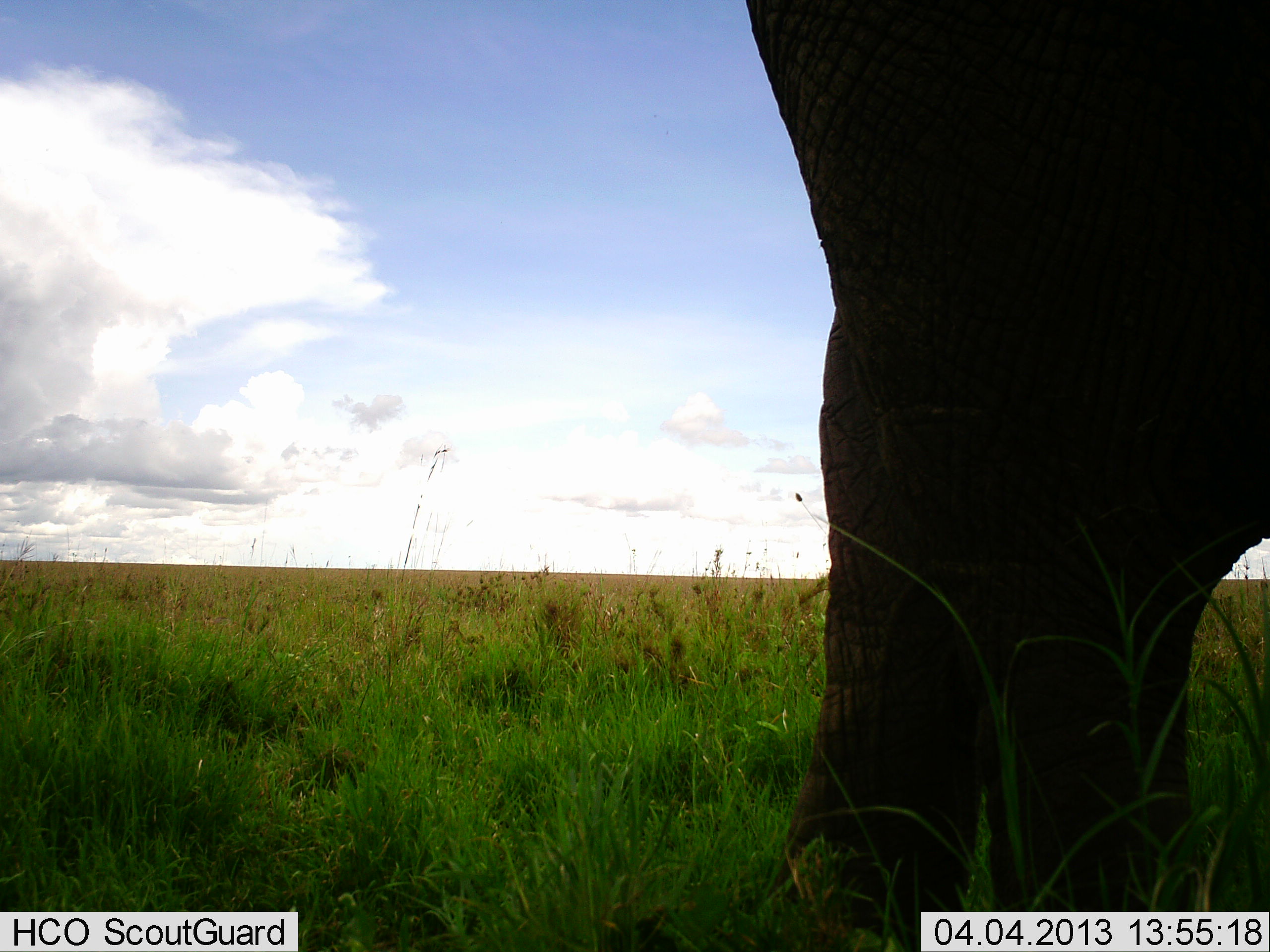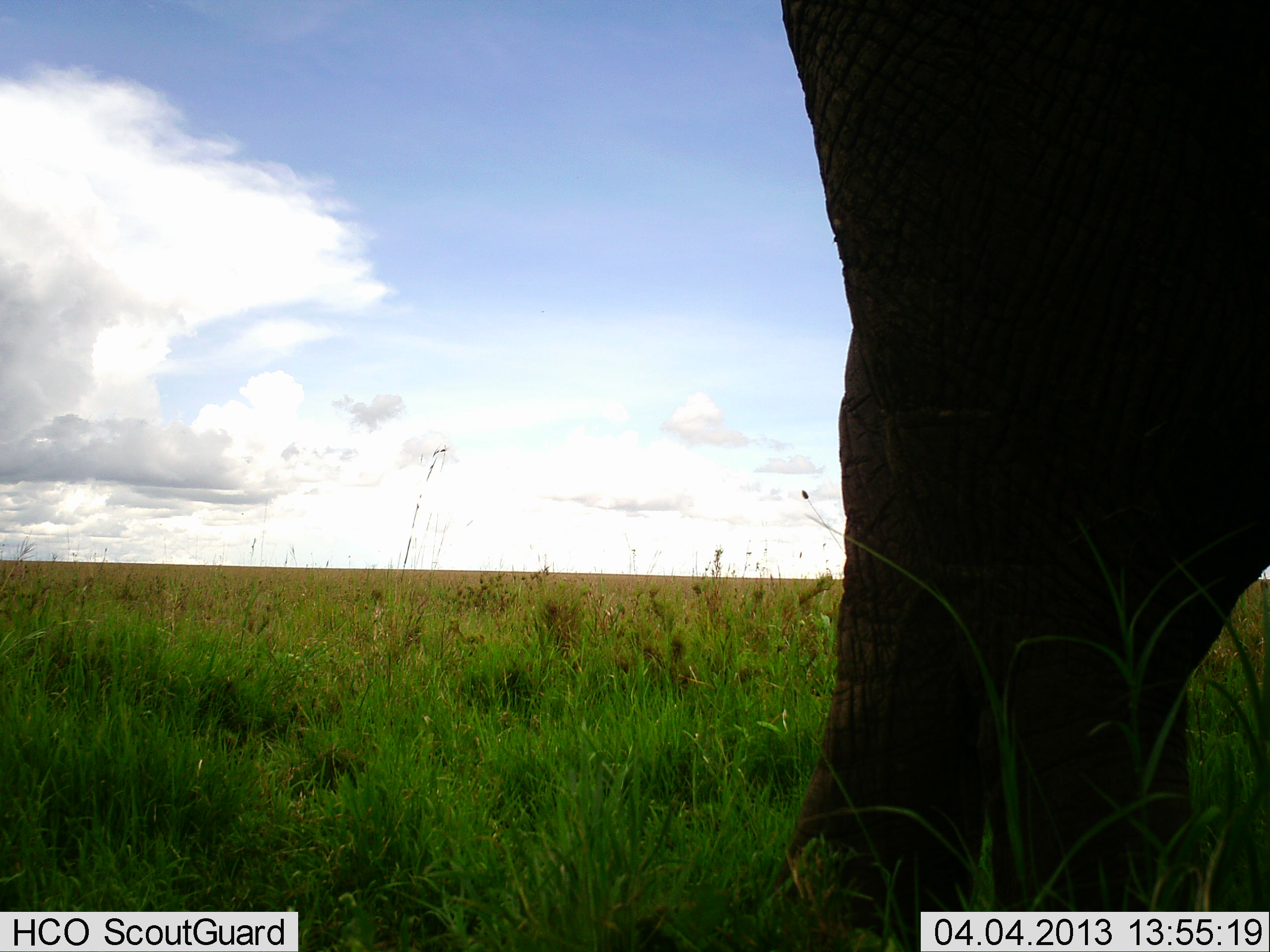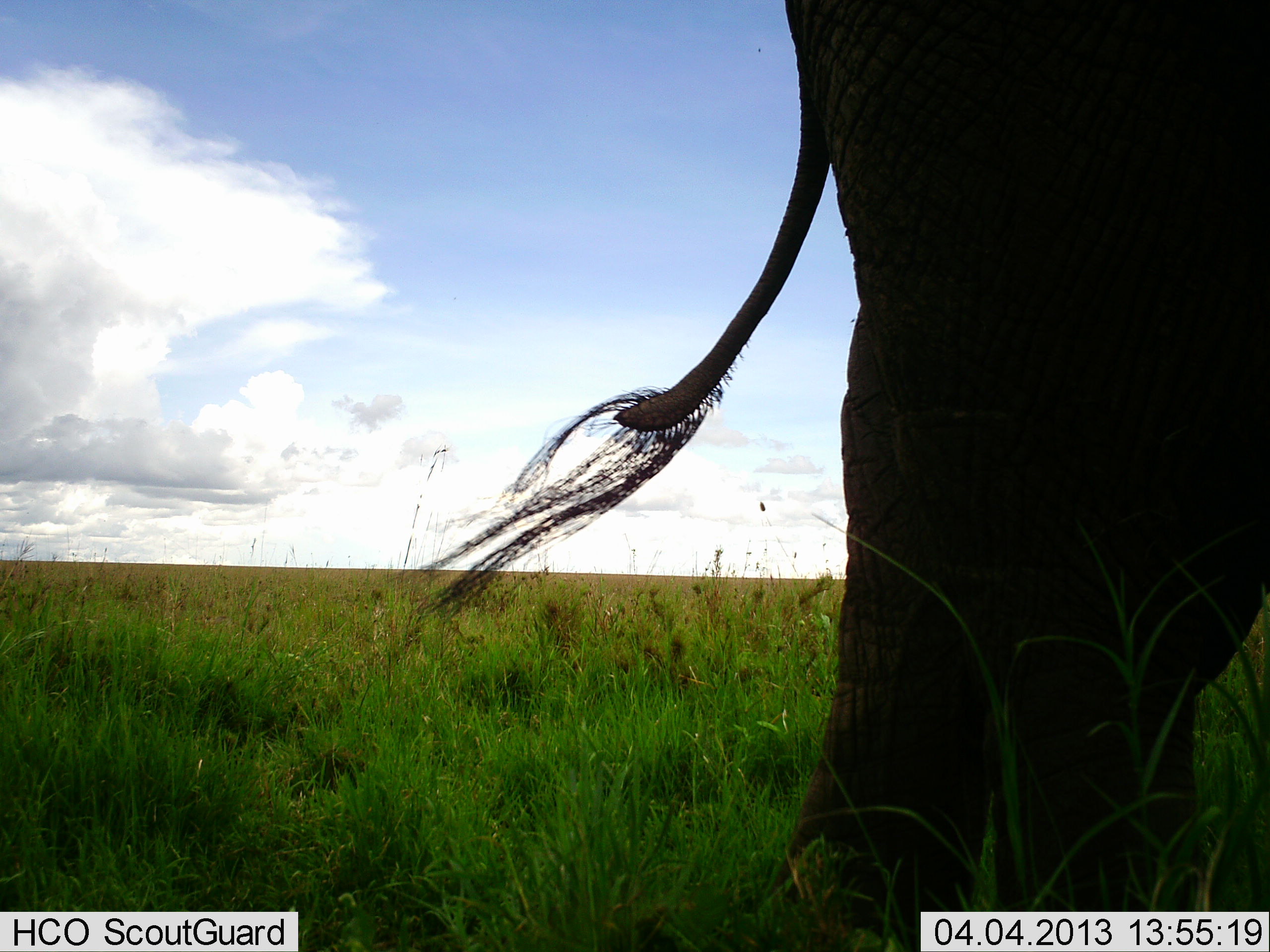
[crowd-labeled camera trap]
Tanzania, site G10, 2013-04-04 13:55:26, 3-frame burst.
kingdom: Animalia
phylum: Chordata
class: Mammalia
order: Proboscidea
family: Elephantidae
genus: Loxodonta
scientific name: Loxodonta africana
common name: african bush elephant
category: elephant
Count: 1.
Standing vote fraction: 90%.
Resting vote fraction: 0%.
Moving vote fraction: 12%.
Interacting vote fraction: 0%.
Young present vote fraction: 0%.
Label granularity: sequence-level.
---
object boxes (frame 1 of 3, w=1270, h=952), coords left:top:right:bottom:
animal: 741:0:1270:952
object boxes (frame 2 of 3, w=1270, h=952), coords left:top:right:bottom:
animal: 783:1:1270:952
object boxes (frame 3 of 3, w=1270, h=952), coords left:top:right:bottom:
animal: 411:0:1270:952